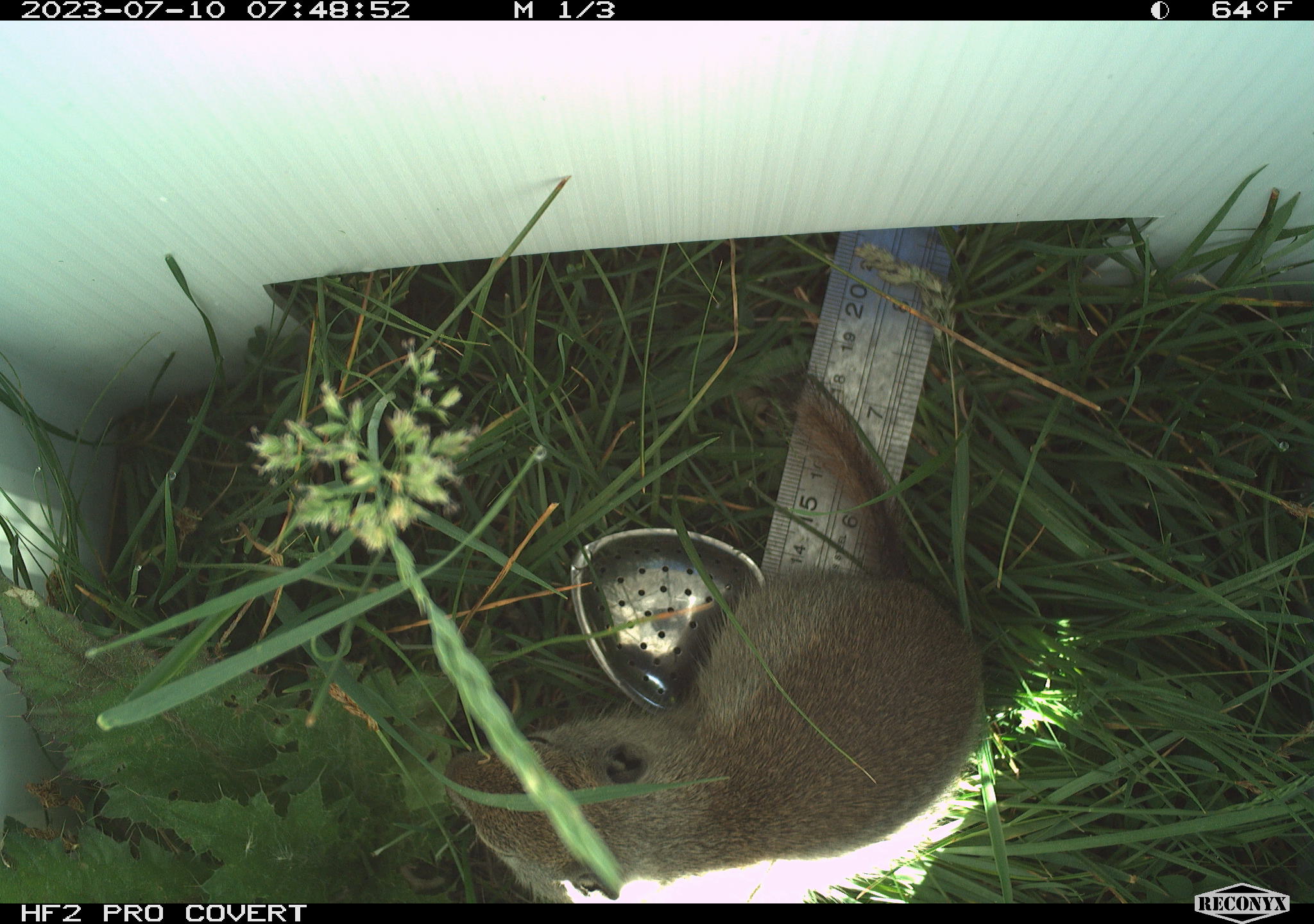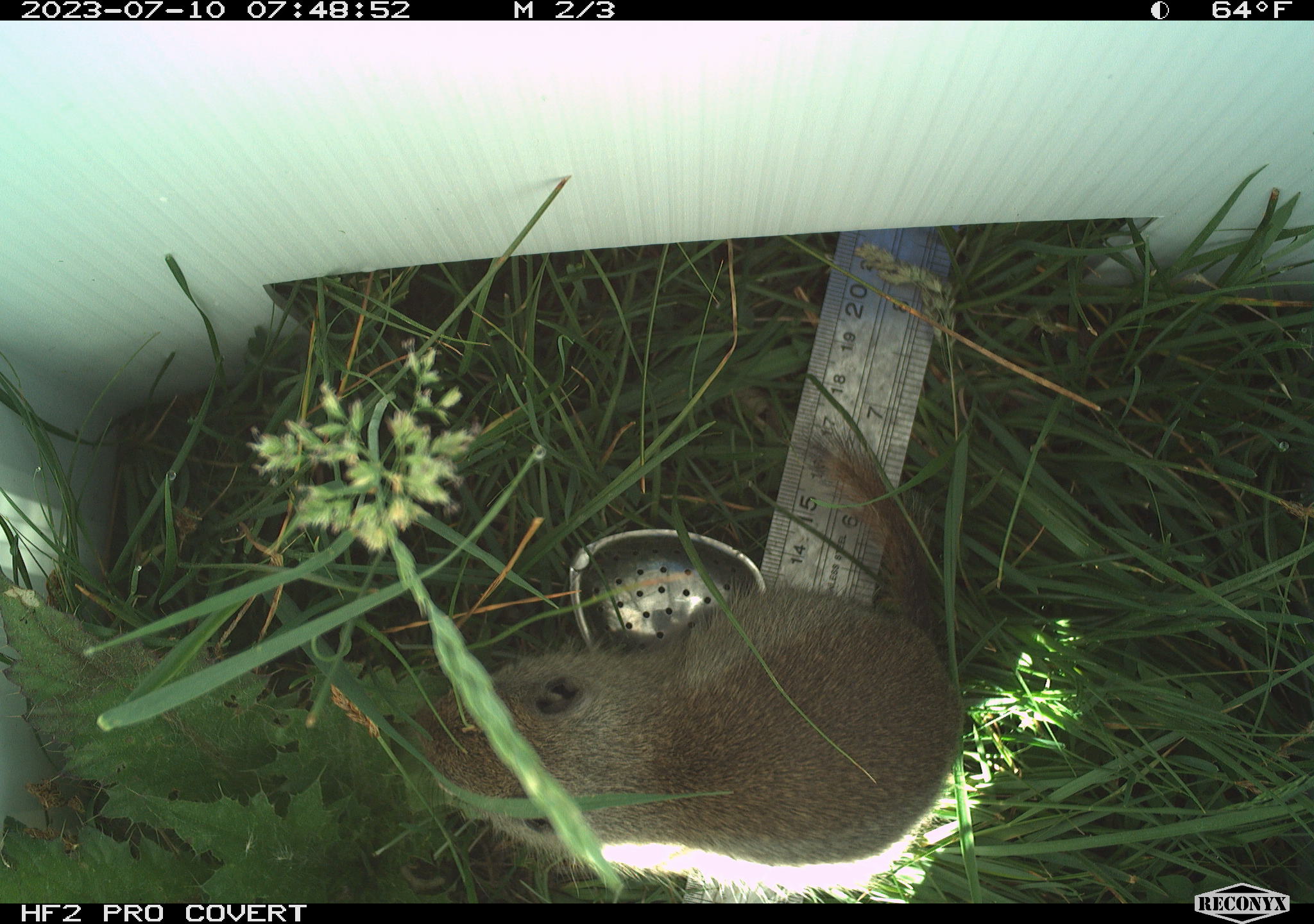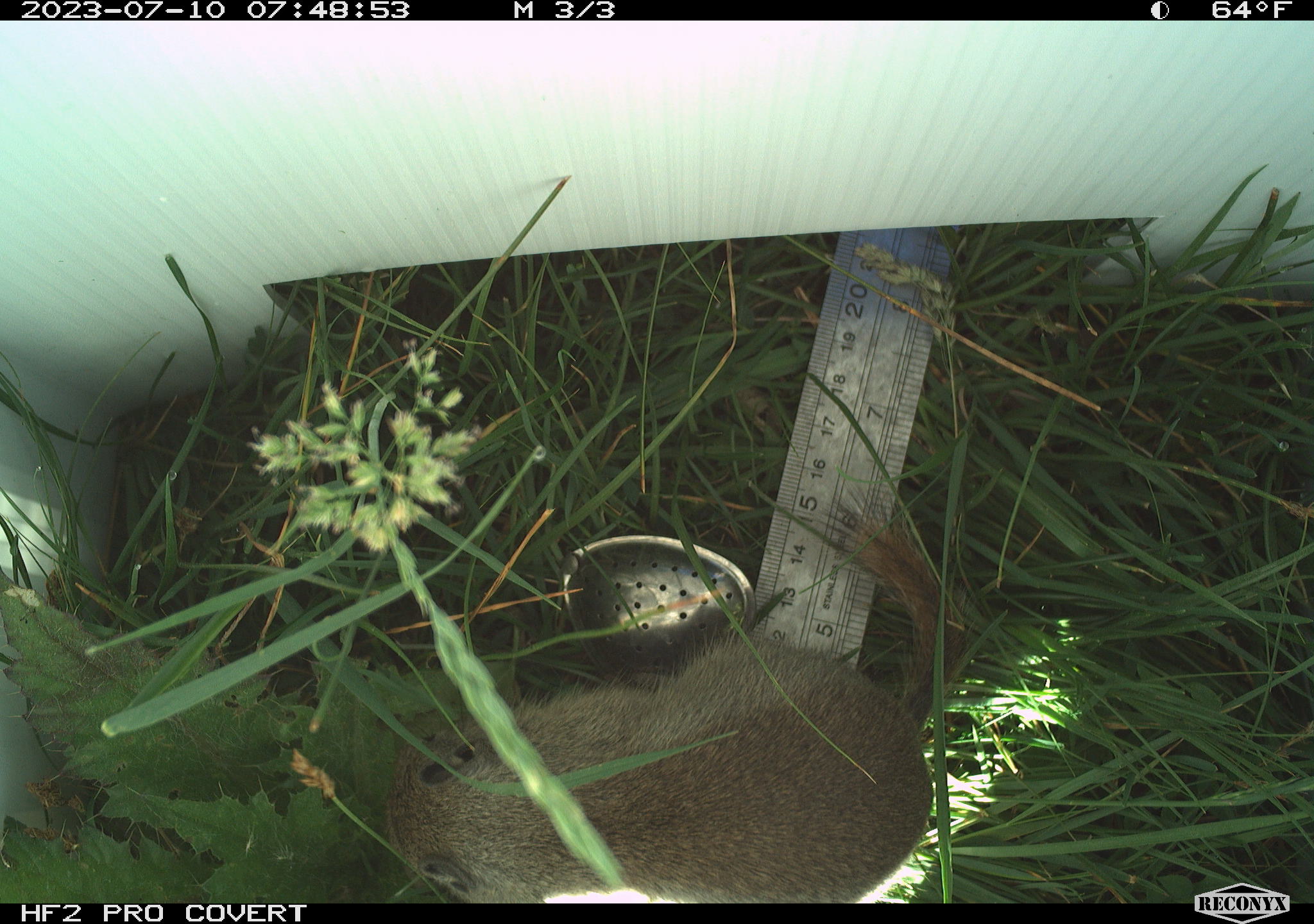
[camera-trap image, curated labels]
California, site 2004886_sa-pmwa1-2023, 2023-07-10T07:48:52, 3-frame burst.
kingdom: Animalia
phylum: Chordata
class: Mammalia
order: Rodentia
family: Sciuridae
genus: Urocitellus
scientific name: Urocitellus beldingi beldingi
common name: belding's ground squirrel